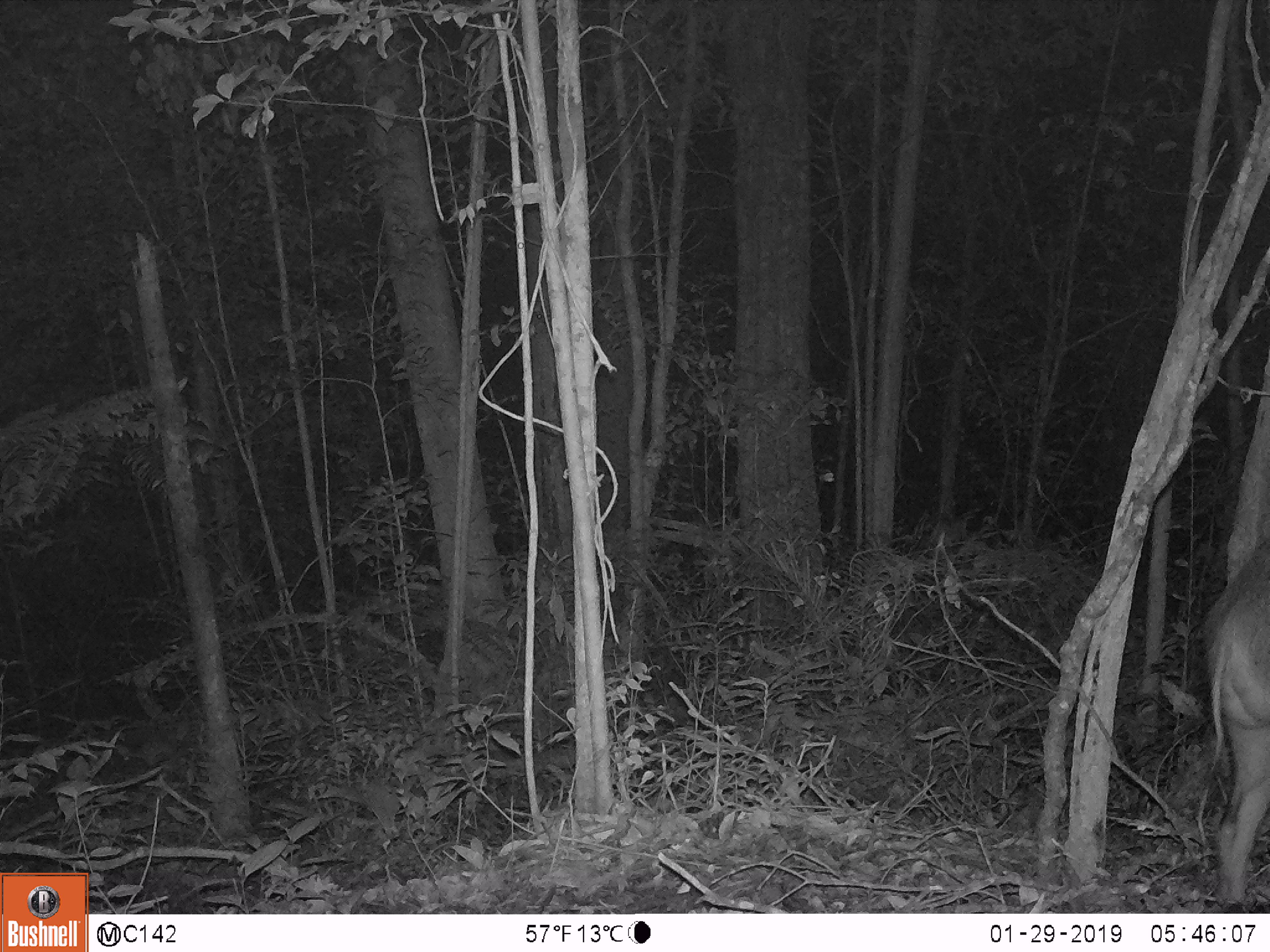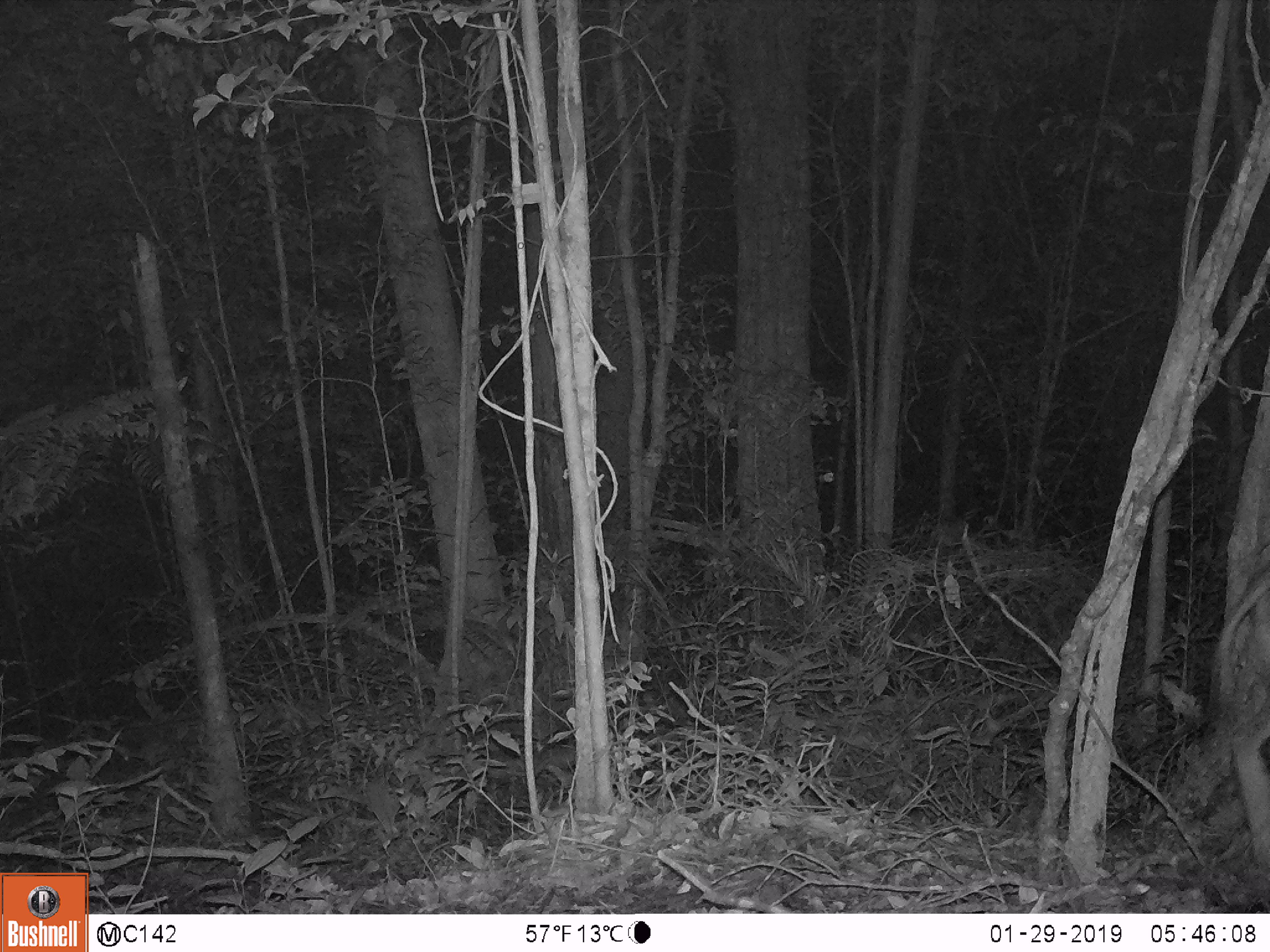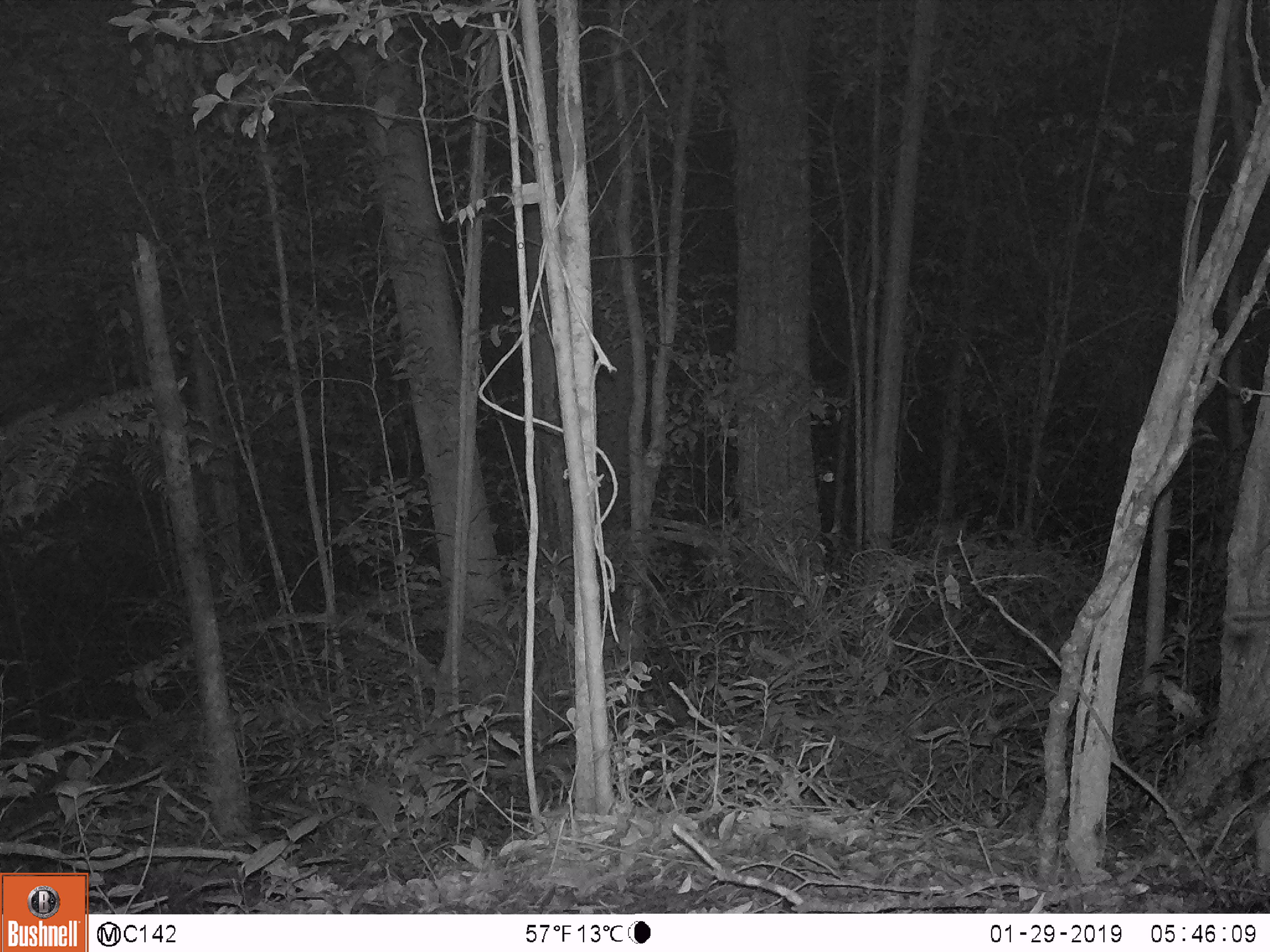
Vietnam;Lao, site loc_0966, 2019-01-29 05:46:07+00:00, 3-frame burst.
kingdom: Animalia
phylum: Chordata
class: Mammalia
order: Artiodactyla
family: Suidae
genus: Sus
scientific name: Sus scrofa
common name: eurasian wild pig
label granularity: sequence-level